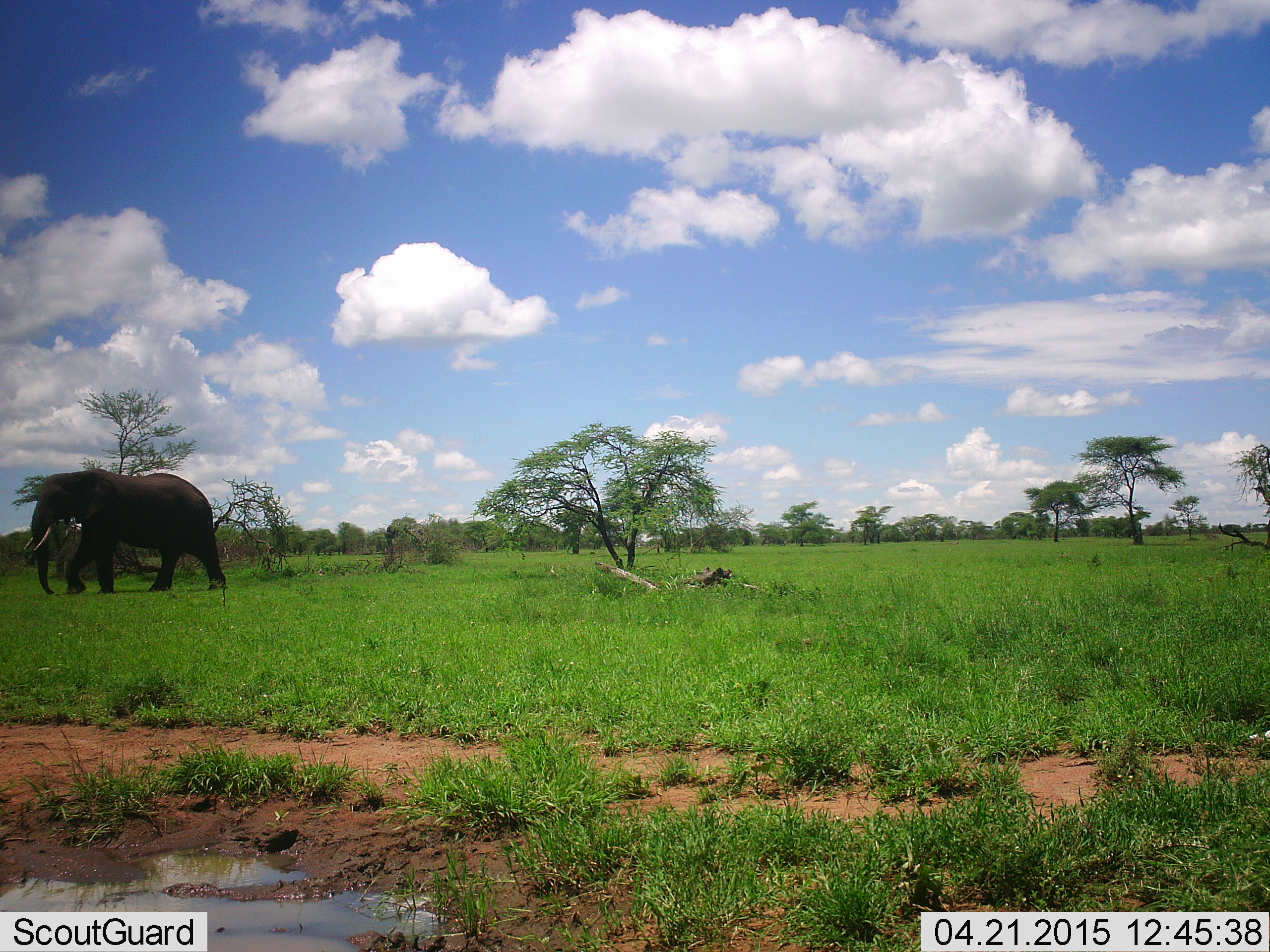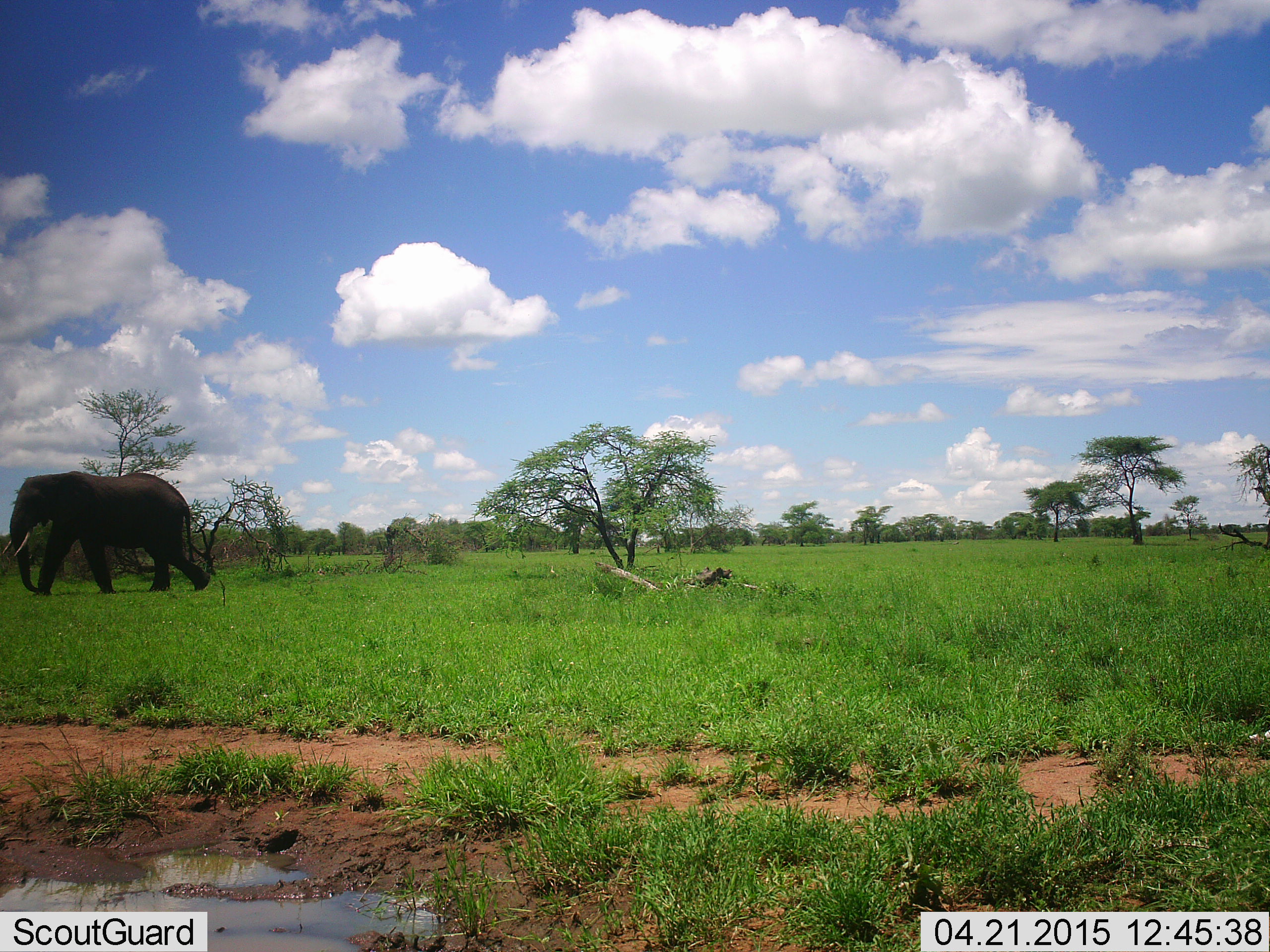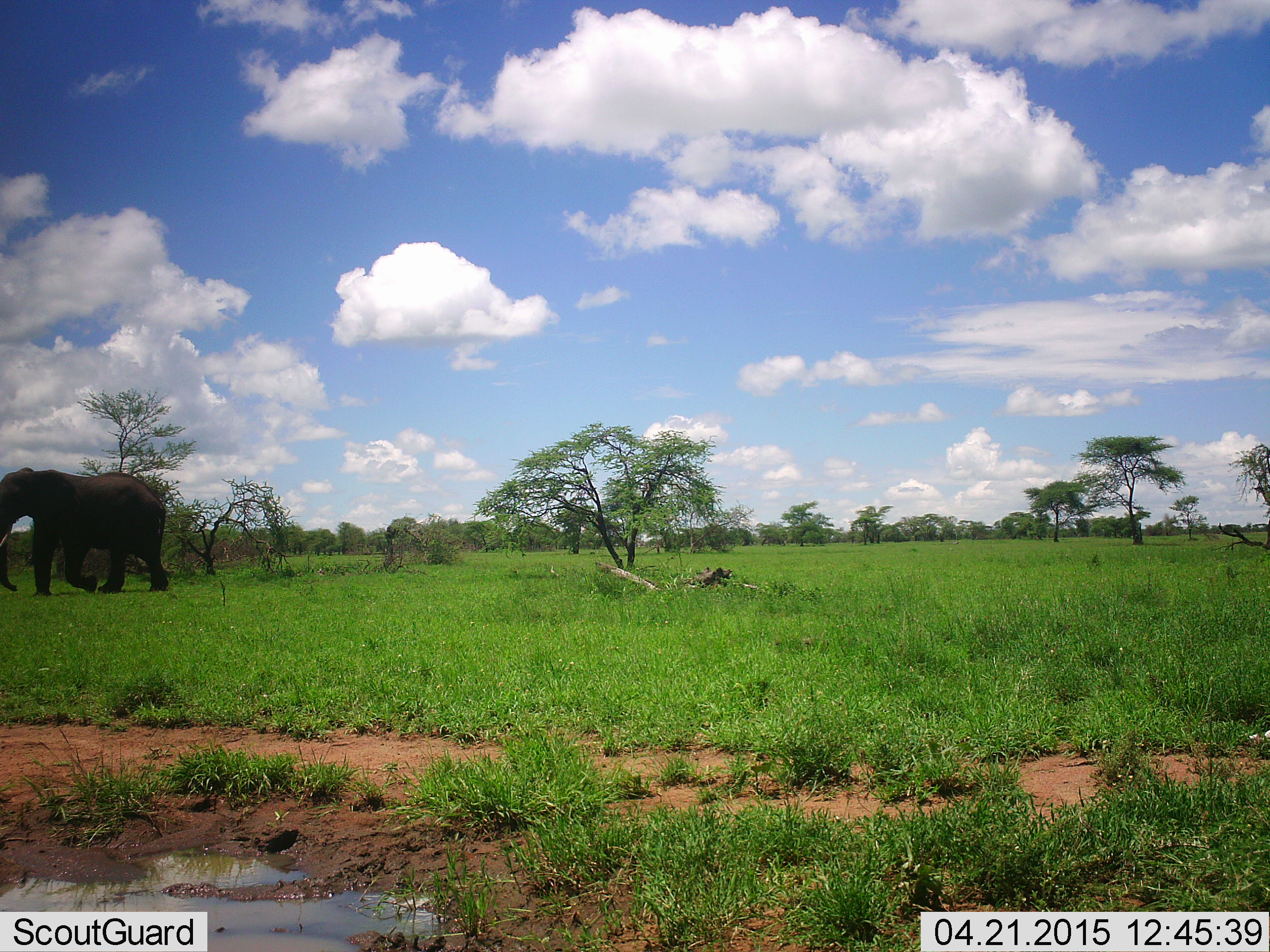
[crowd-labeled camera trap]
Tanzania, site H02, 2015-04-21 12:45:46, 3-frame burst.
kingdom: Animalia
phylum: Chordata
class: Mammalia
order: Proboscidea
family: Elephantidae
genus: Loxodonta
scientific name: Loxodonta africana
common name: african bush elephant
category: elephant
Elephant (african bush elephant) (Loxodonta africana), count 1. Behavior (volunteer vote fractions): standing 10%, resting 0%, moving 100%, interacting 0%. Young present (vote fraction): 0%. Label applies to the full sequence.